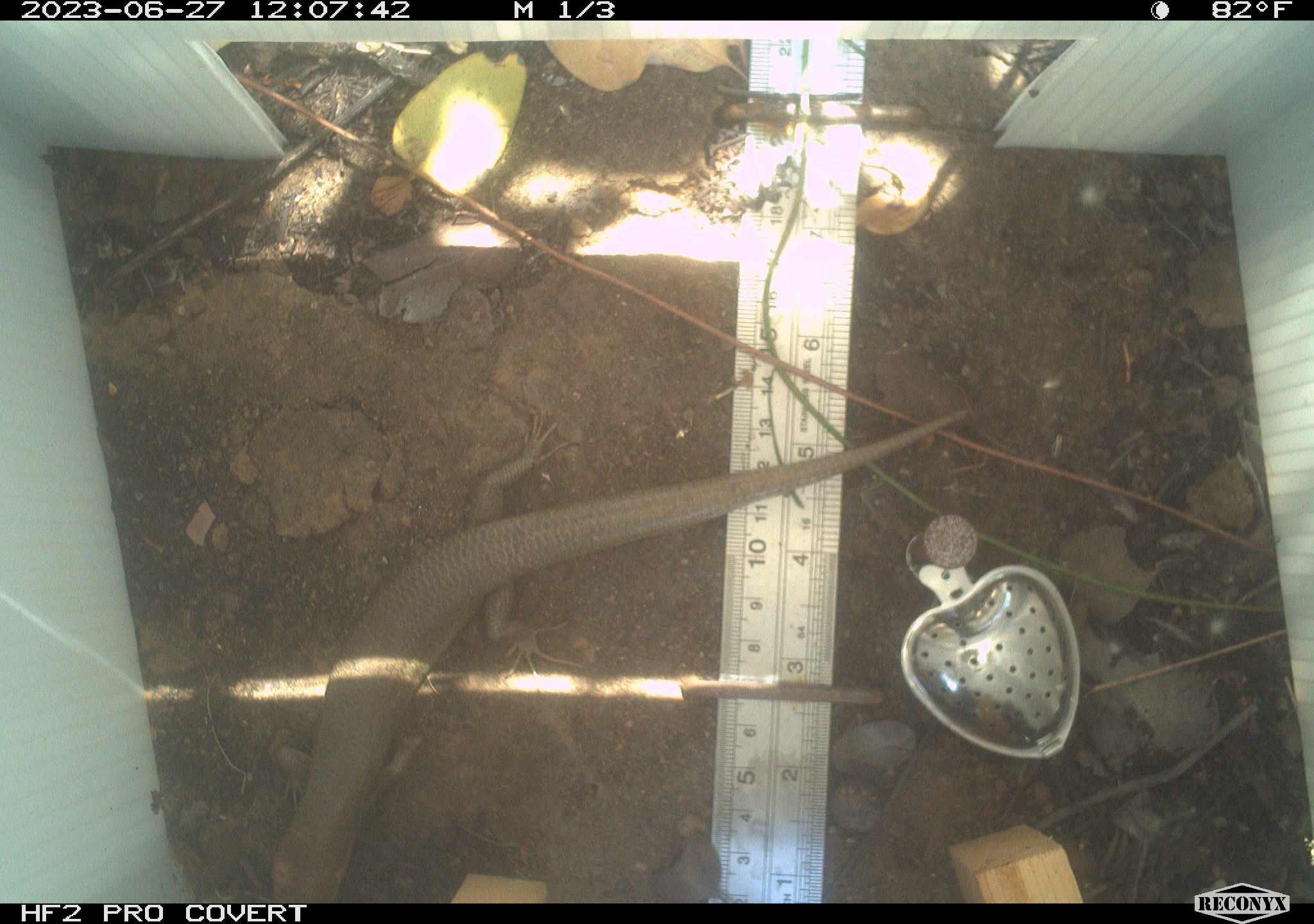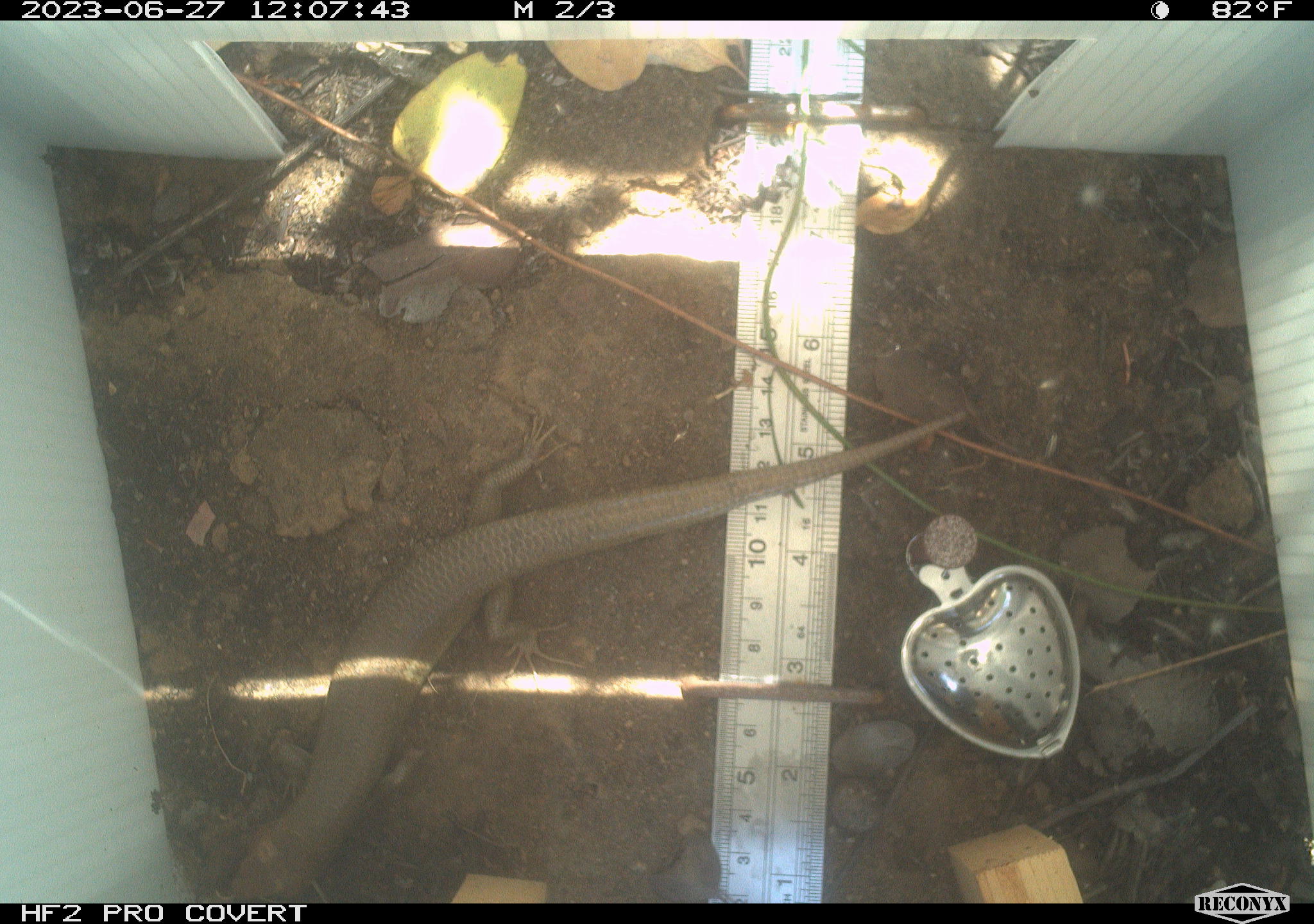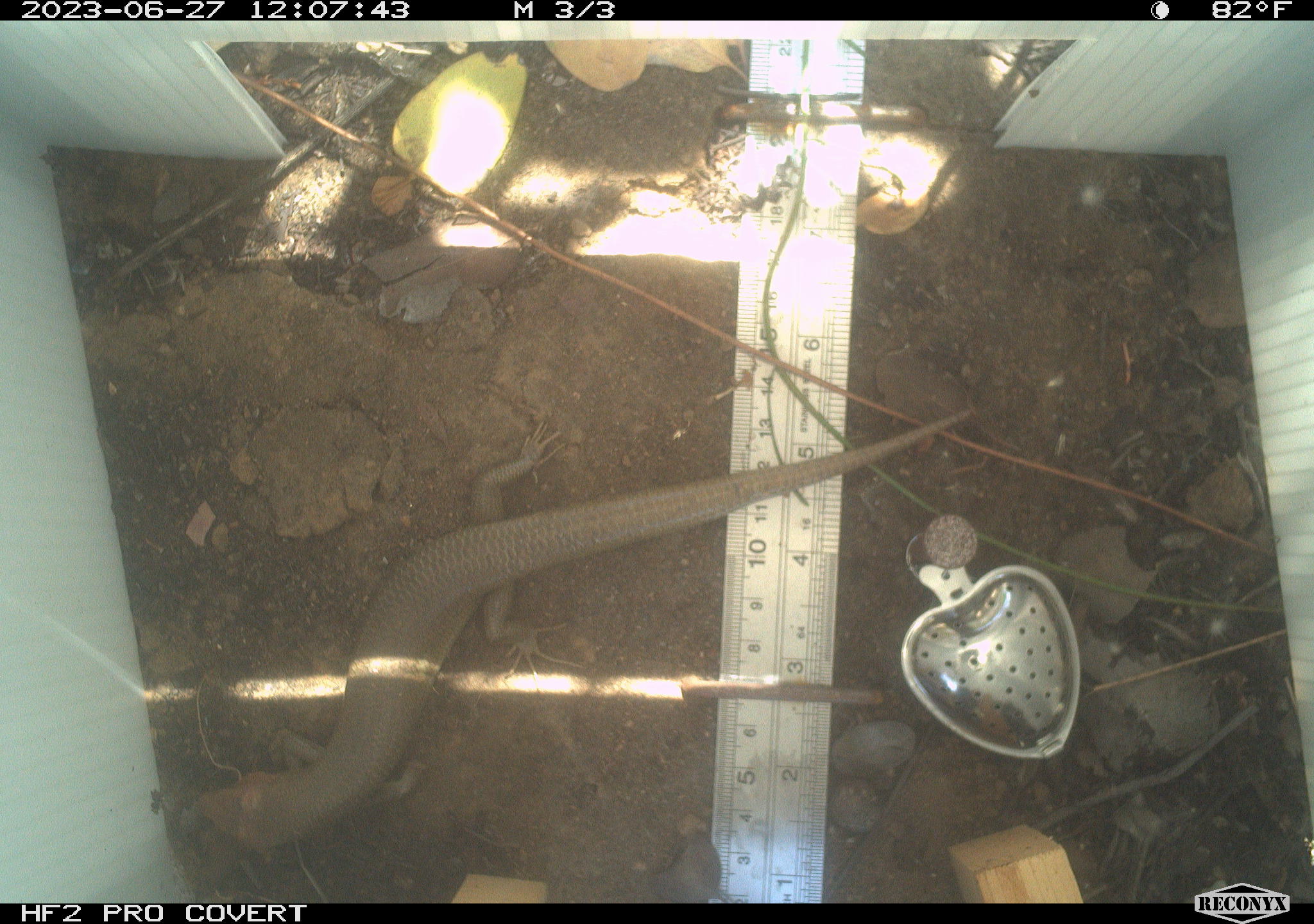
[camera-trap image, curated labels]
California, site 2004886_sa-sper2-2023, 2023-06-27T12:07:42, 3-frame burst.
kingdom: Animalia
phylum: Chordata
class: Reptilia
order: Squamata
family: Scincidae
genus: Plestiodon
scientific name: Plestiodon gilberti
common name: gilbert's skink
Gilbert's skink (Plestiodon gilberti).